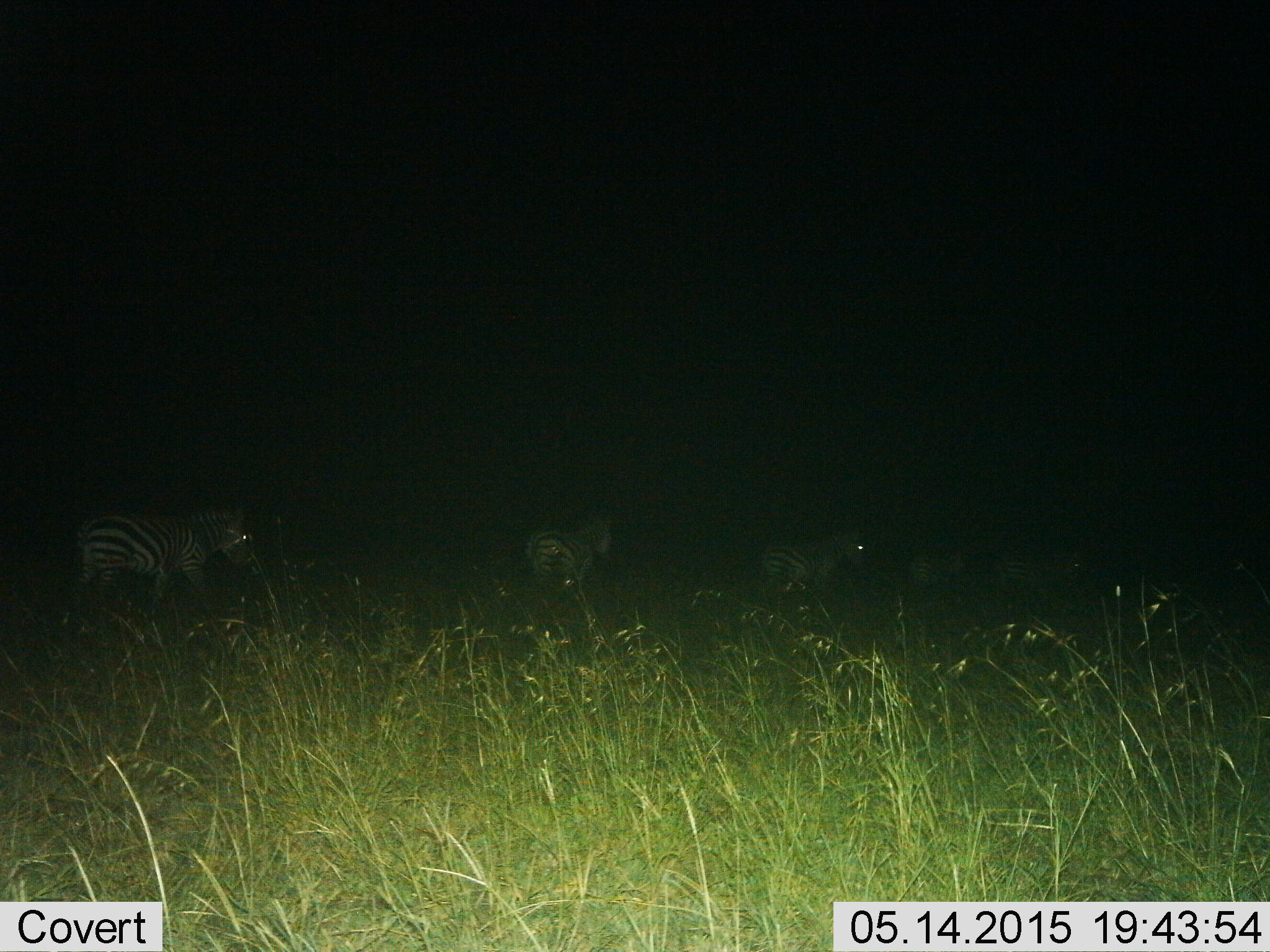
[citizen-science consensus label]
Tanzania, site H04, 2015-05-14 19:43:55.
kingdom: Animalia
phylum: Chordata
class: Mammalia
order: Perissodactyla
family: Equidae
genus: Equus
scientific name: Equus quagga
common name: plains zebra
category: zebra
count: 5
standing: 20%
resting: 0%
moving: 80%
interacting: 0%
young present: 0%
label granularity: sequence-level